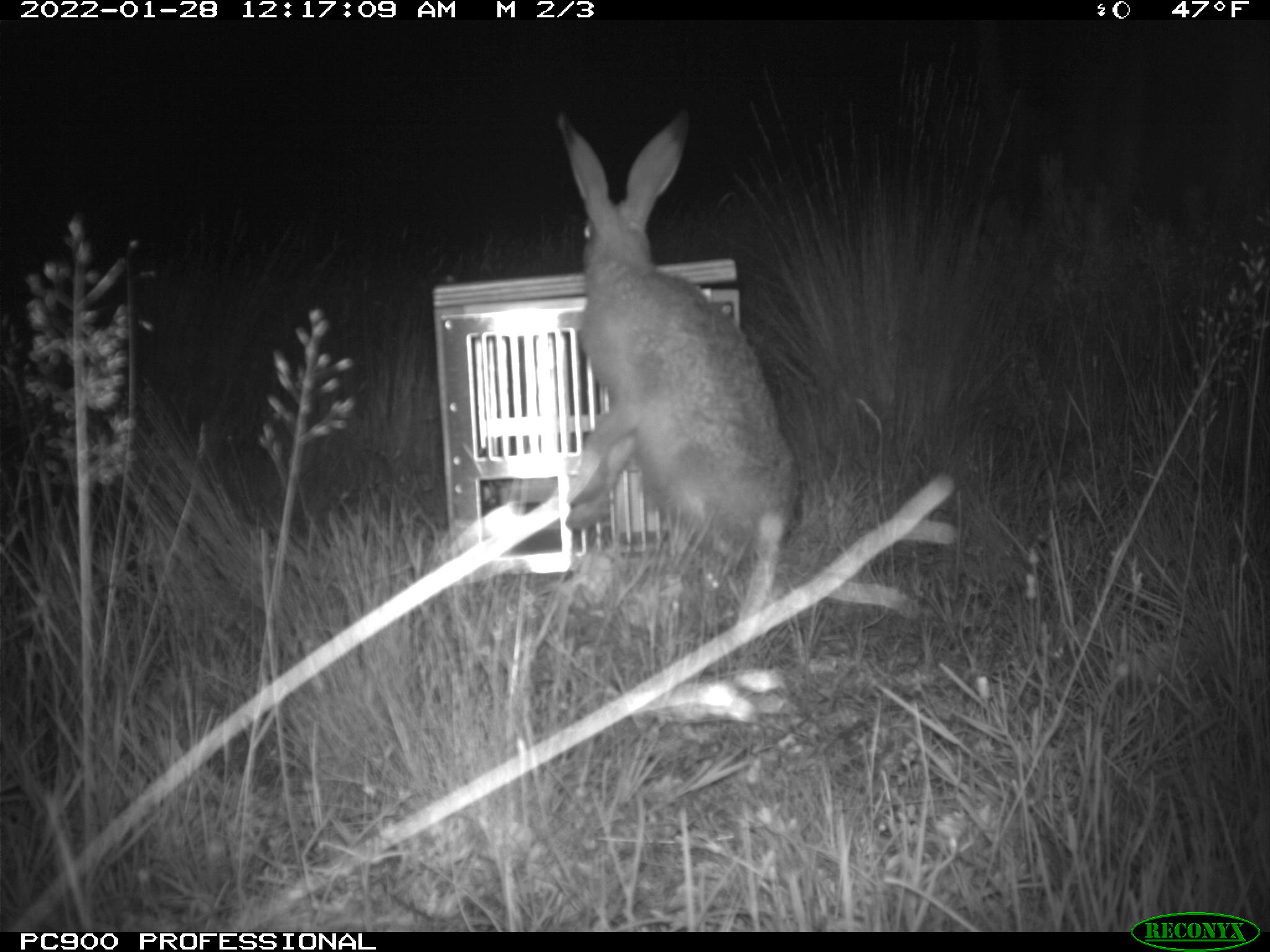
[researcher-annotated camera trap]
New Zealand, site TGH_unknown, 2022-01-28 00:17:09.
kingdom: Animalia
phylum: Chordata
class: Mammalia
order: Lagomorpha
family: Leporidae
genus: Lepus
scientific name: Lepus europaeus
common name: brown hare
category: hare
Hare (brown hare) (Lepus europaeus).